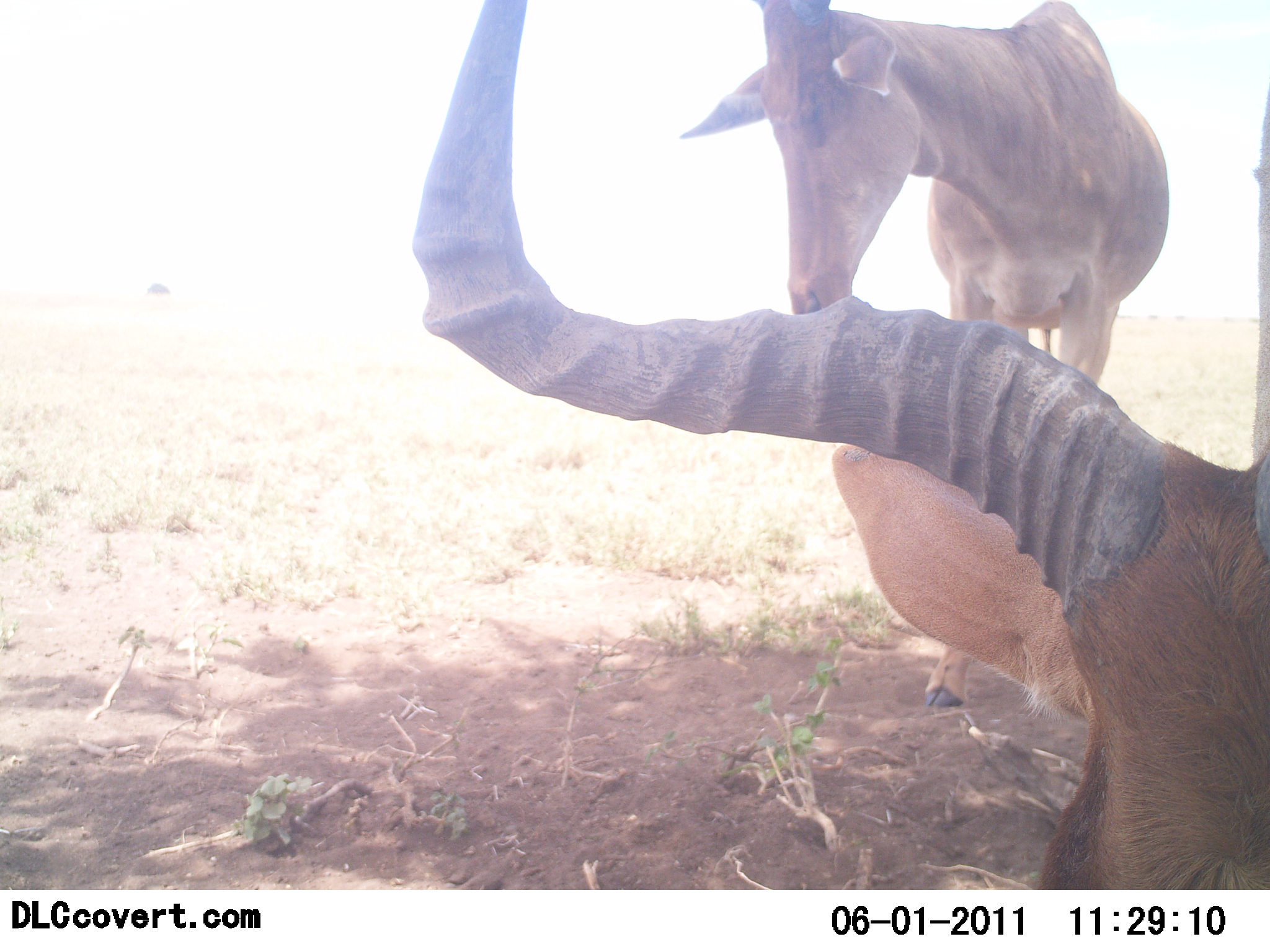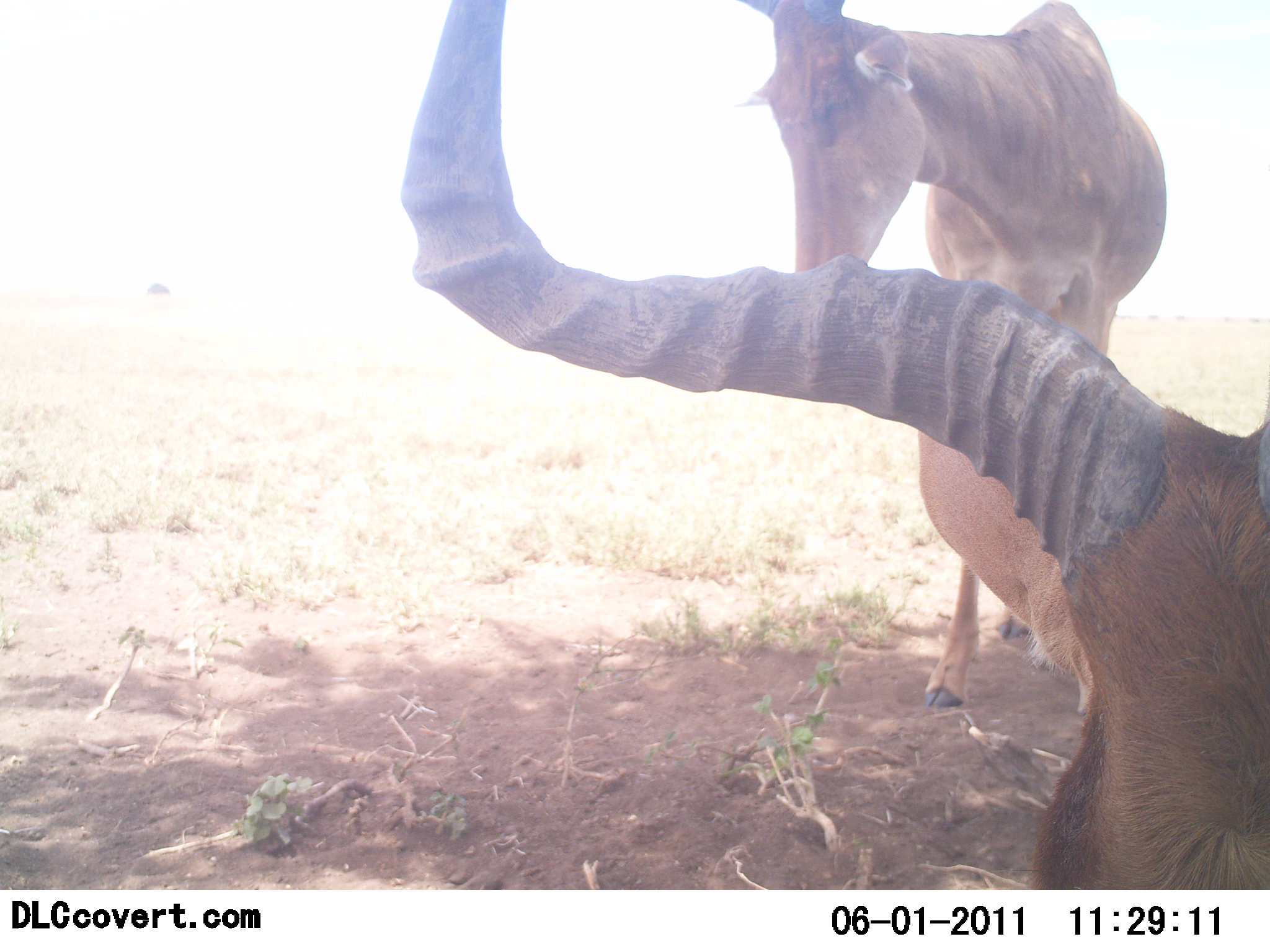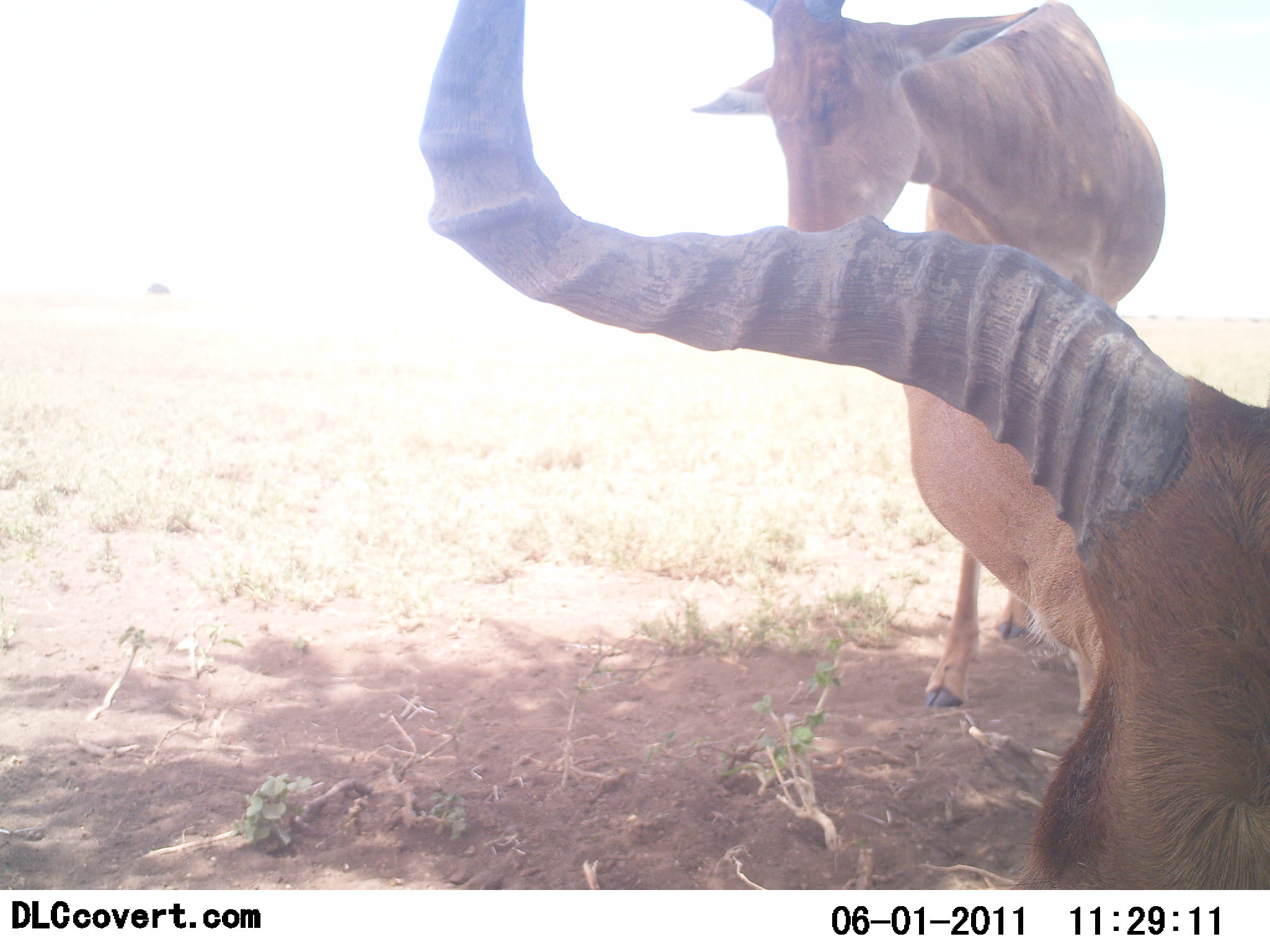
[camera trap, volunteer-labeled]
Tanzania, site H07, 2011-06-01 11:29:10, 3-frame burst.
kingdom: Animalia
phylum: Chordata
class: Mammalia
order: Artiodactyla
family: Bovidae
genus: Alcelaphus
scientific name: Alcelaphus buselaphus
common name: hartebeest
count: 2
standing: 90%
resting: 20%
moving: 20%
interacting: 0%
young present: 0%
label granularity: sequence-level